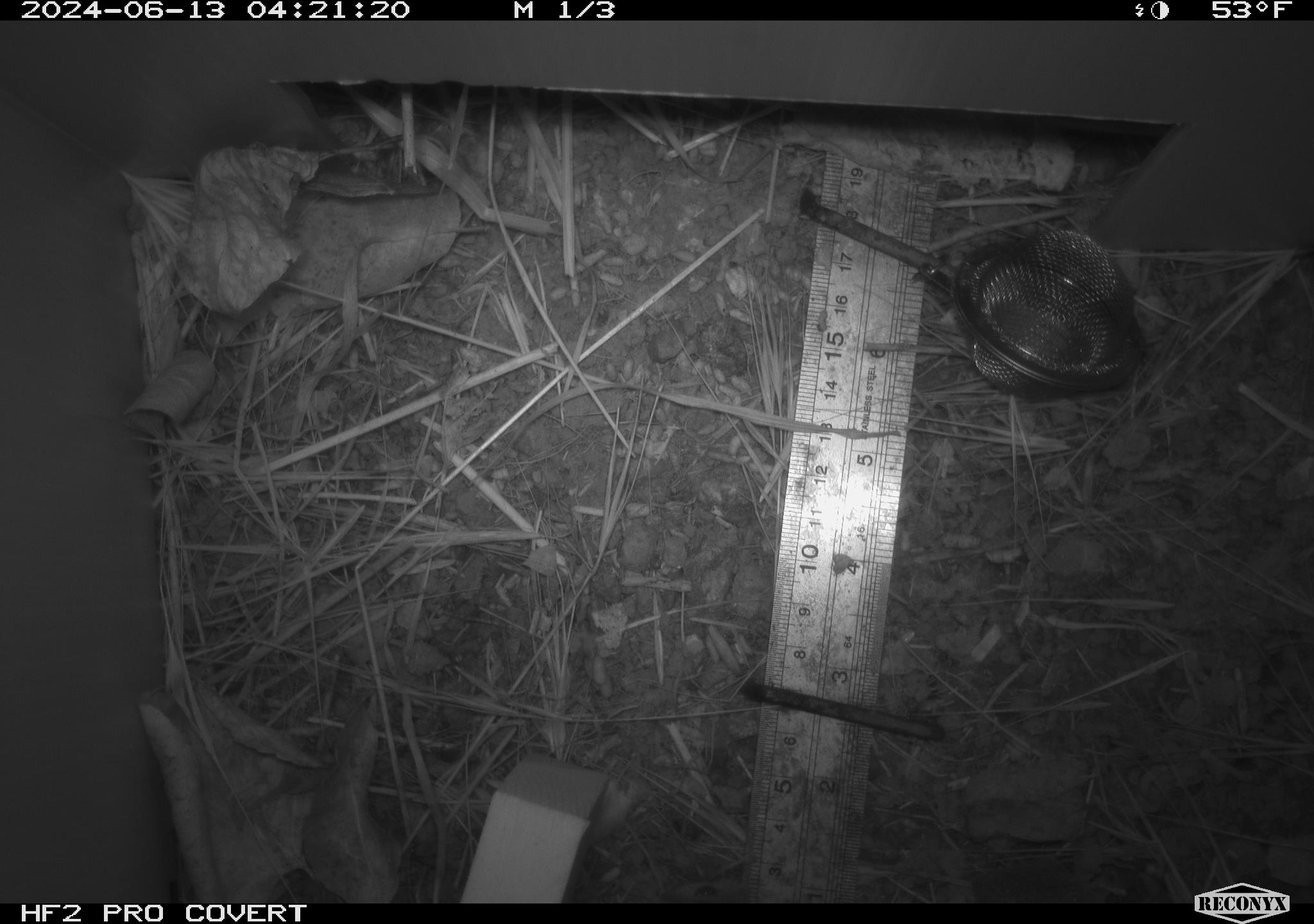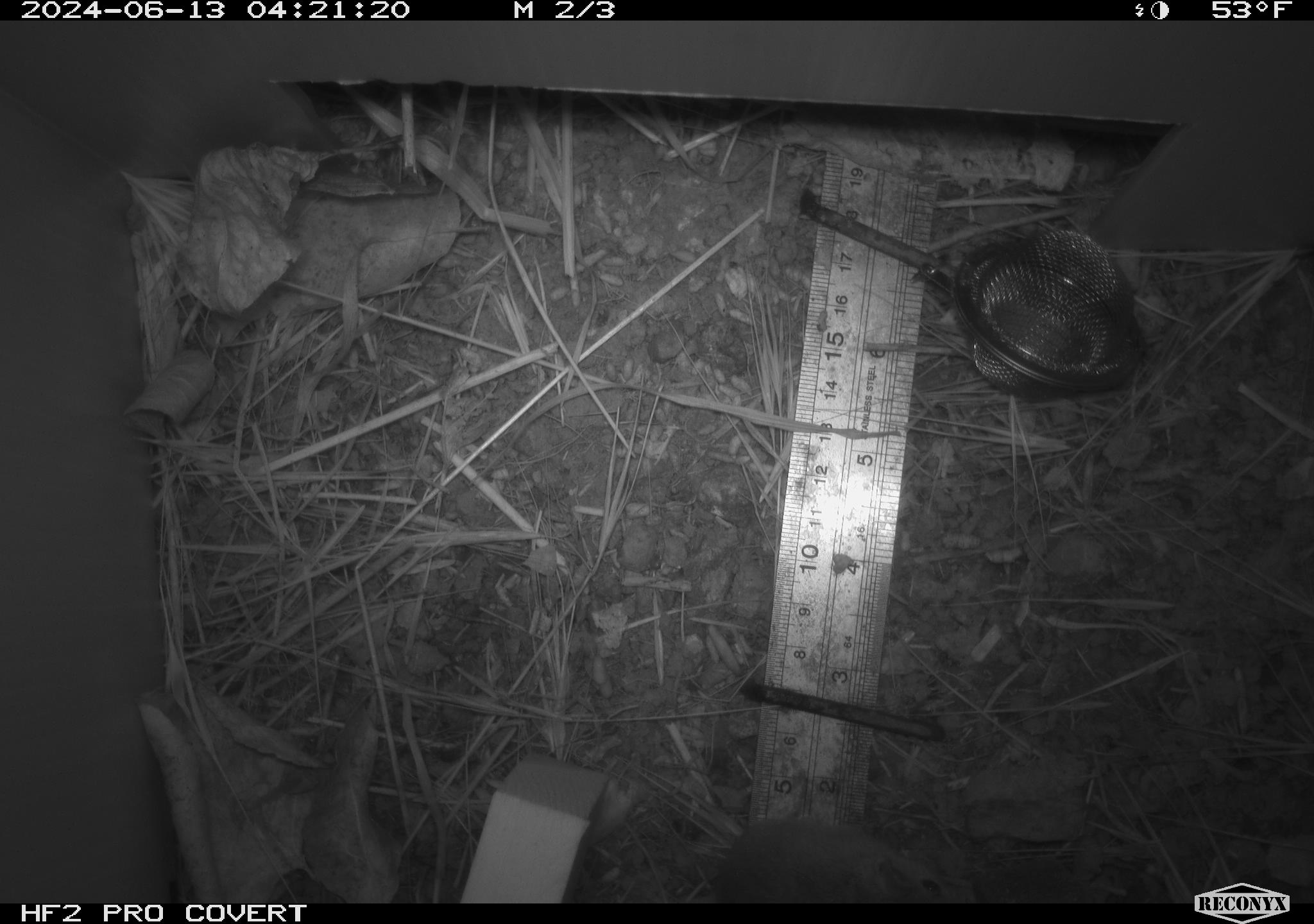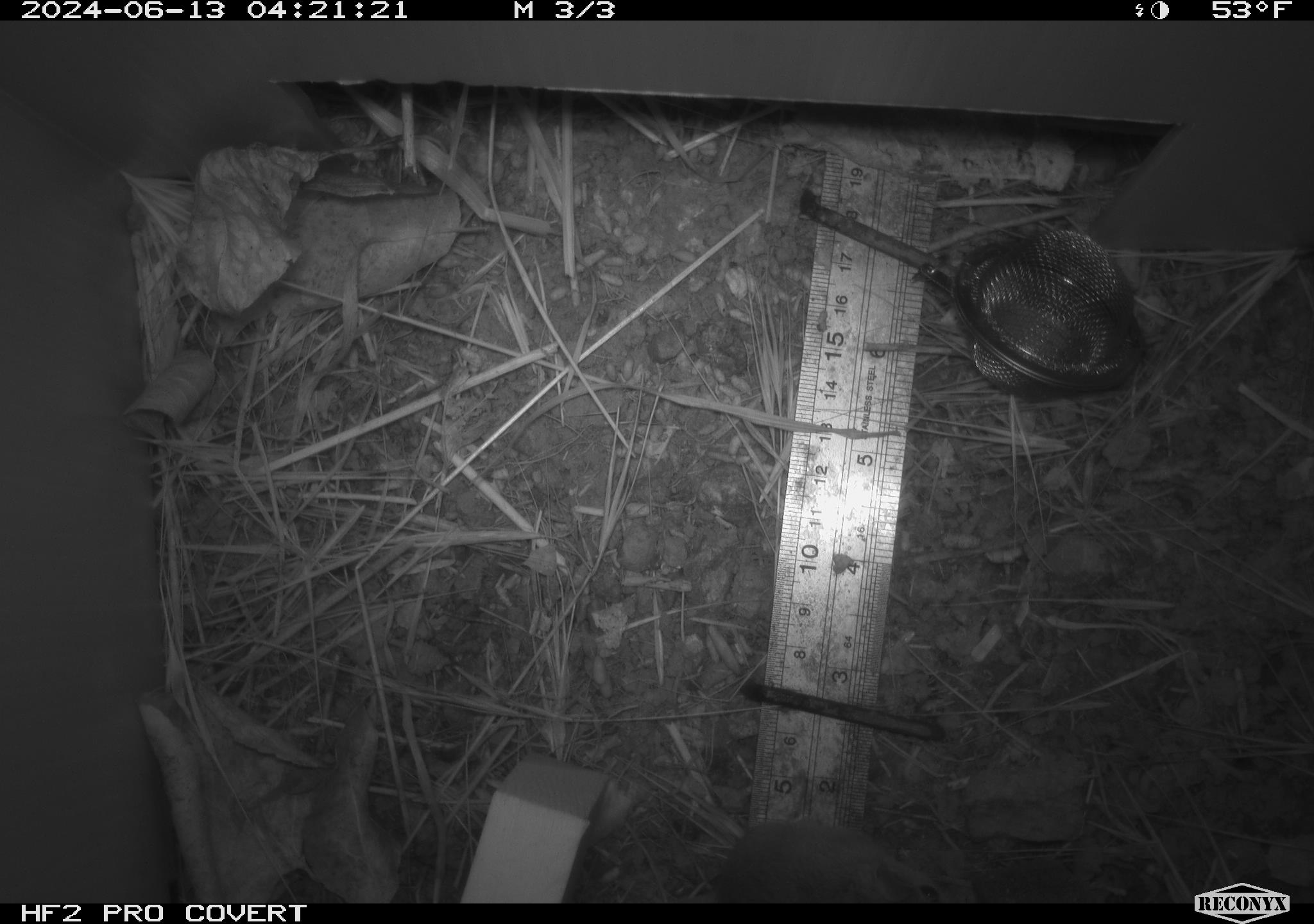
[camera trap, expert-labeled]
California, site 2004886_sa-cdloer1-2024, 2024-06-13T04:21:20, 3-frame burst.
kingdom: Animalia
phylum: Chordata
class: Mammalia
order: Rodentia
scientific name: Rodentia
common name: mouse species